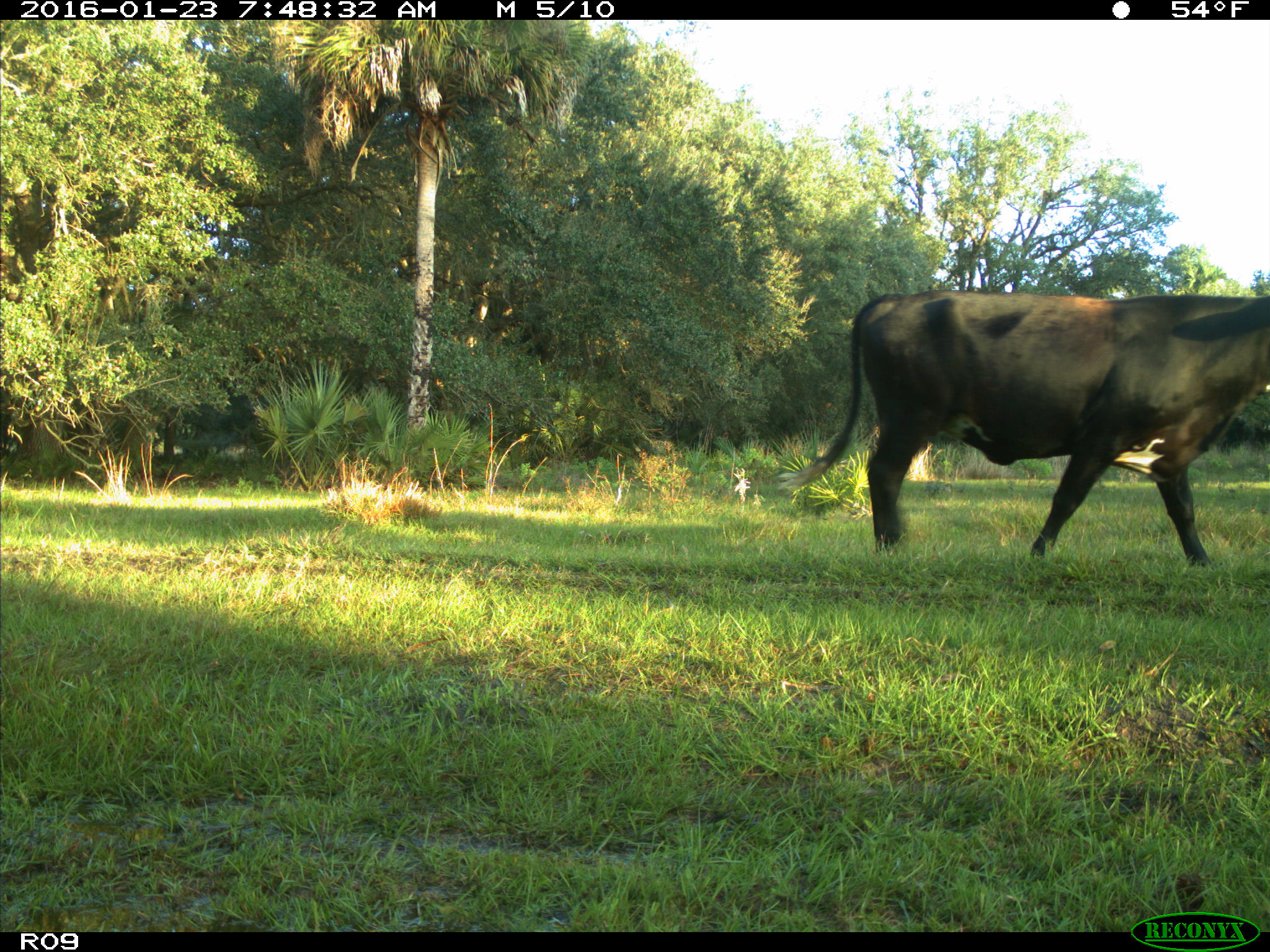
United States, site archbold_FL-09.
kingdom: Animalia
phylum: Chordata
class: Mammalia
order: Artiodactyla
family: Bovidae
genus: Bos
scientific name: Bos taurus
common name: domestic cow